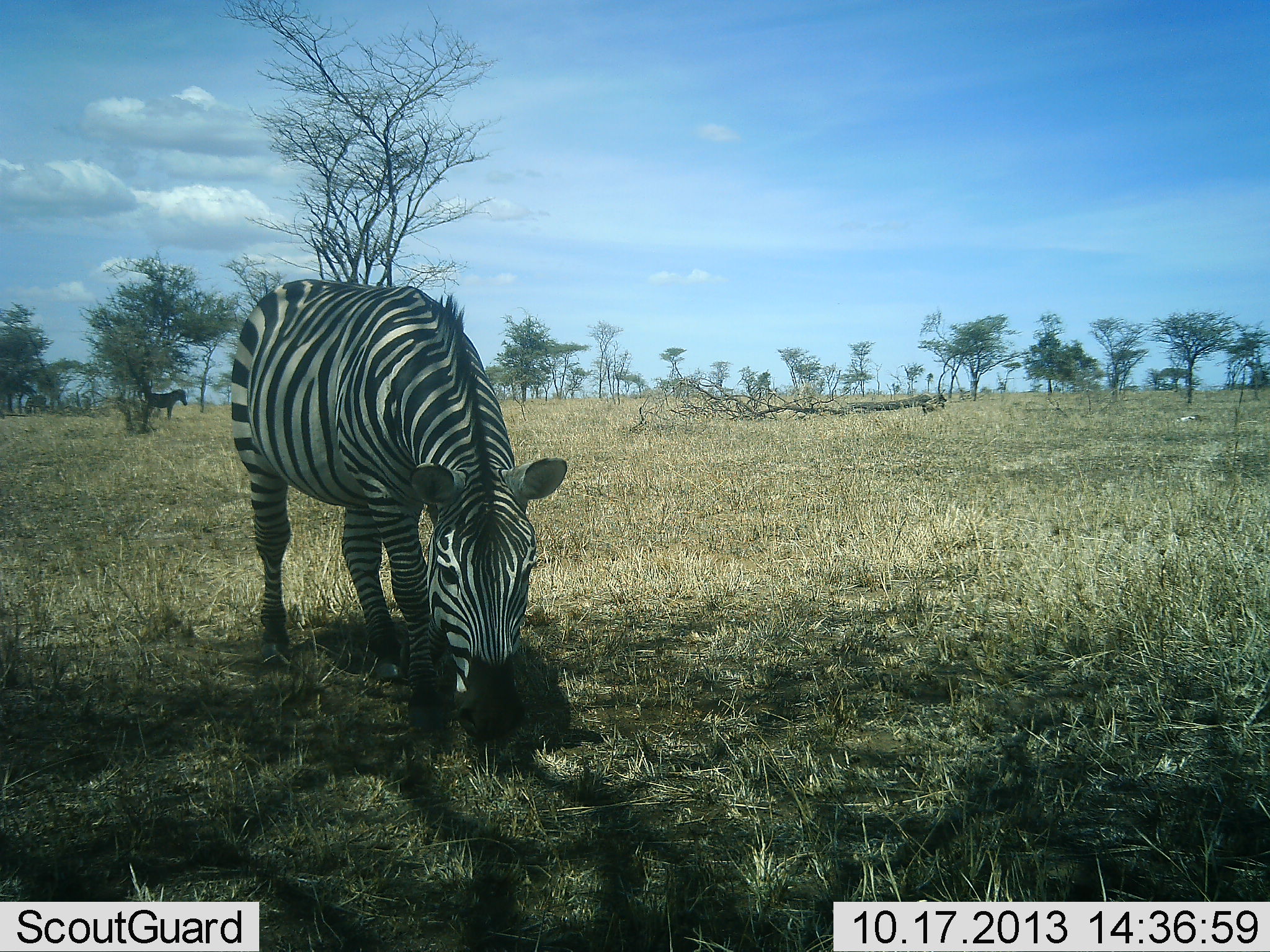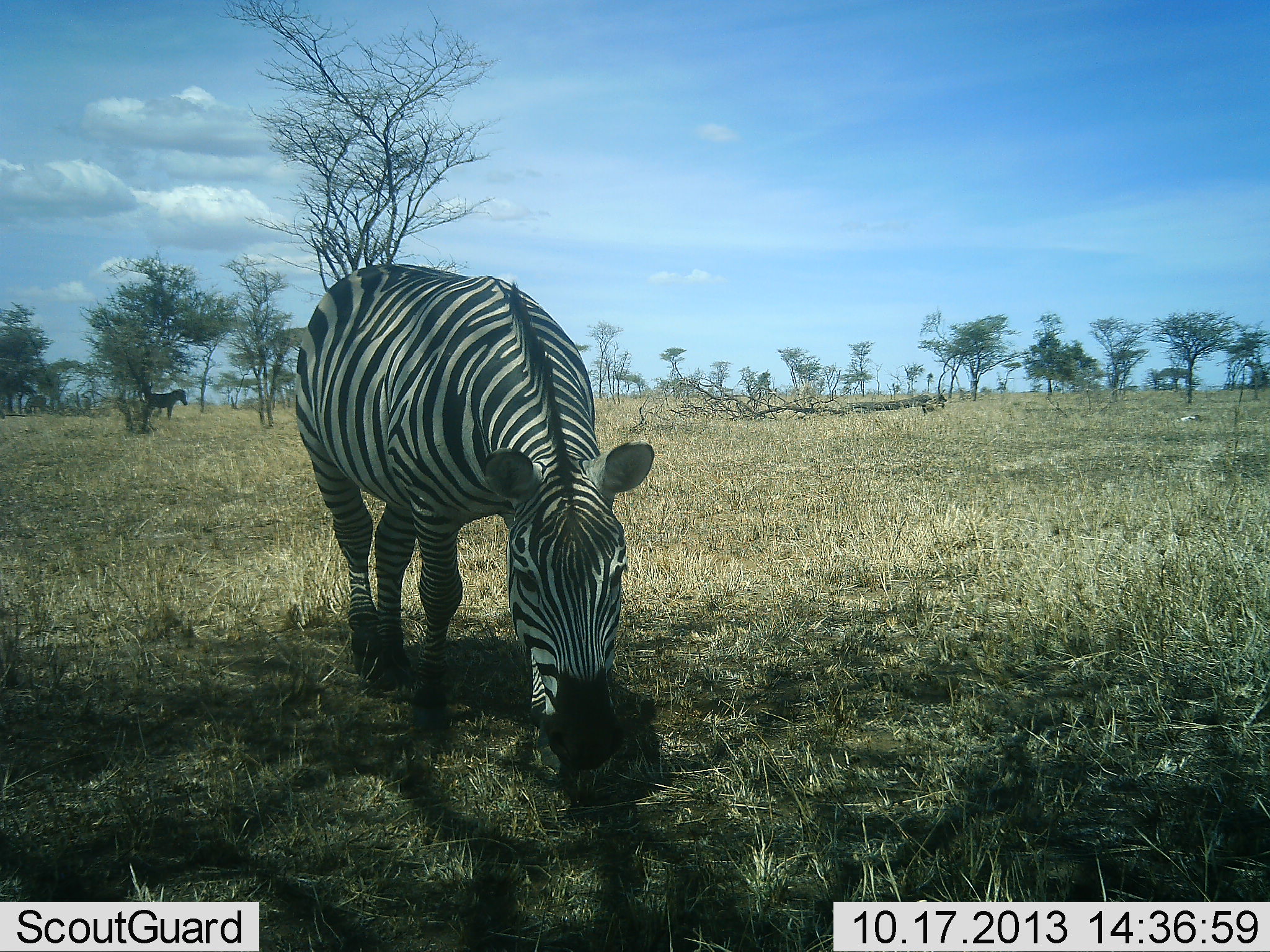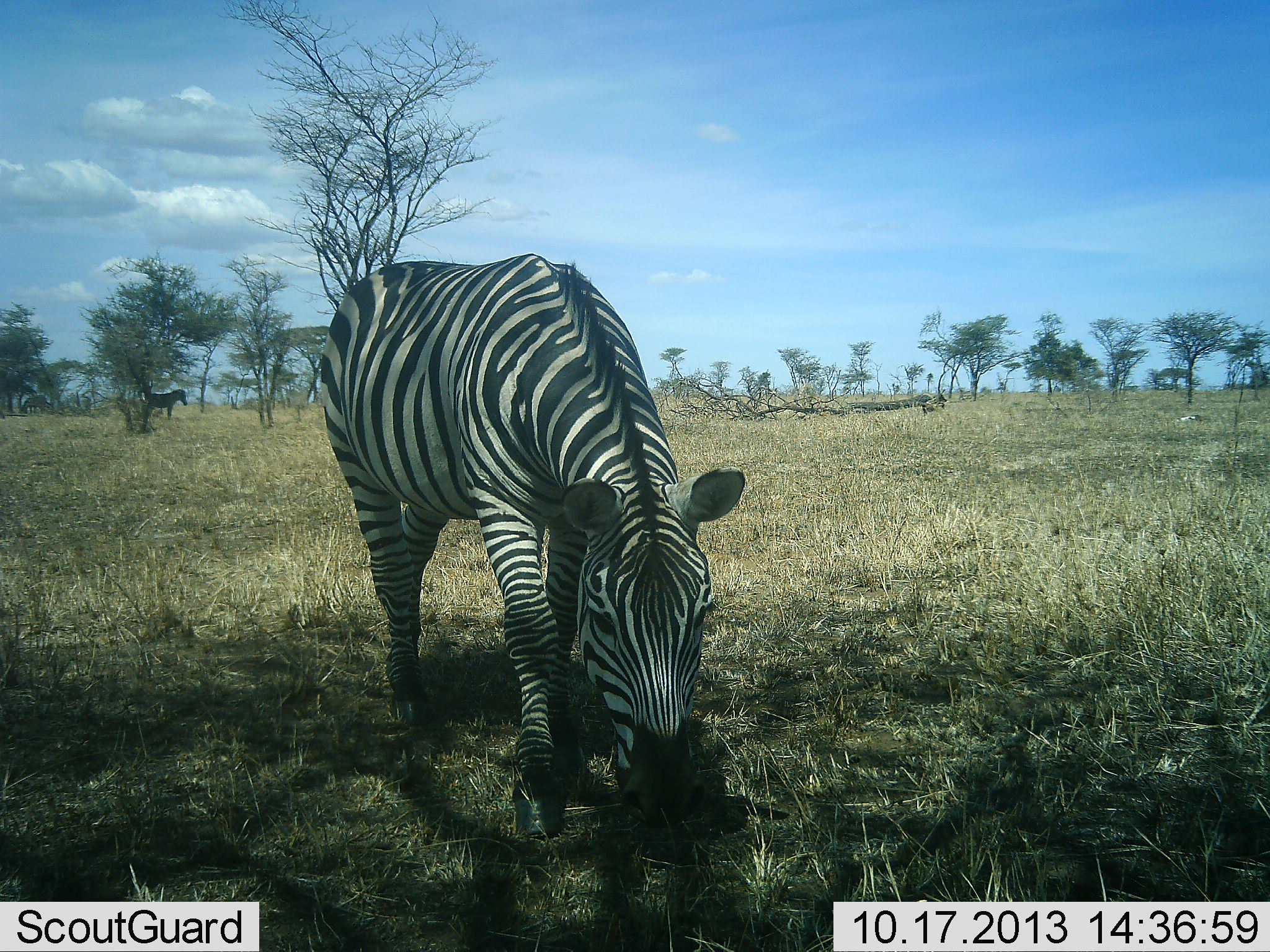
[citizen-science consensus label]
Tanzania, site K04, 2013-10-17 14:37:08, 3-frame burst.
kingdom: Animalia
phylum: Chordata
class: Mammalia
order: Perissodactyla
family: Equidae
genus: Equus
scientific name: Equus quagga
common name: plains zebra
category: zebra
Zebra (plains zebra) (Equus quagga), count 2. Behavior (volunteer vote fractions): standing 50%, resting 0%, moving 28%, interacting 0%. Young present (vote fraction): 0%. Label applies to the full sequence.